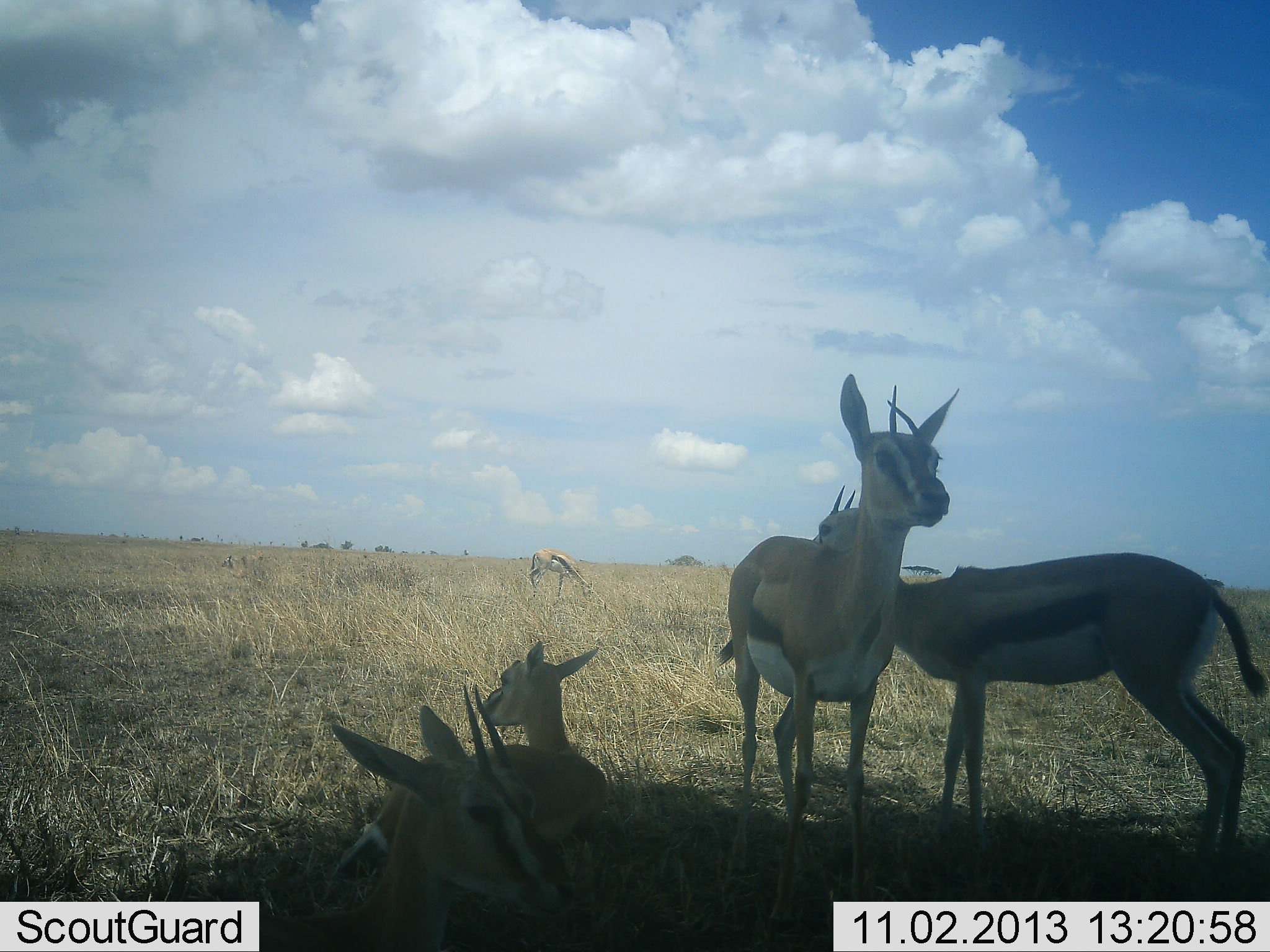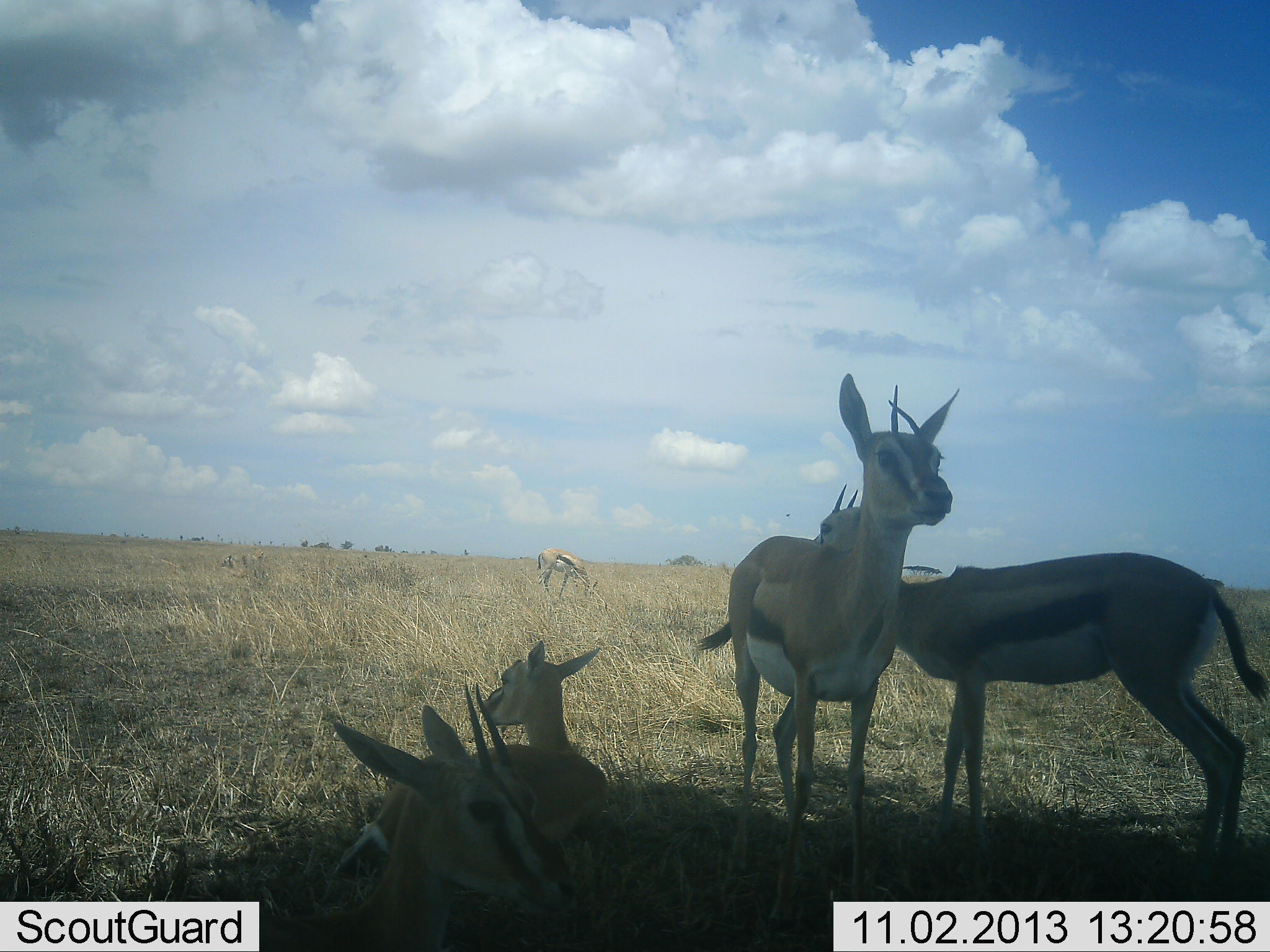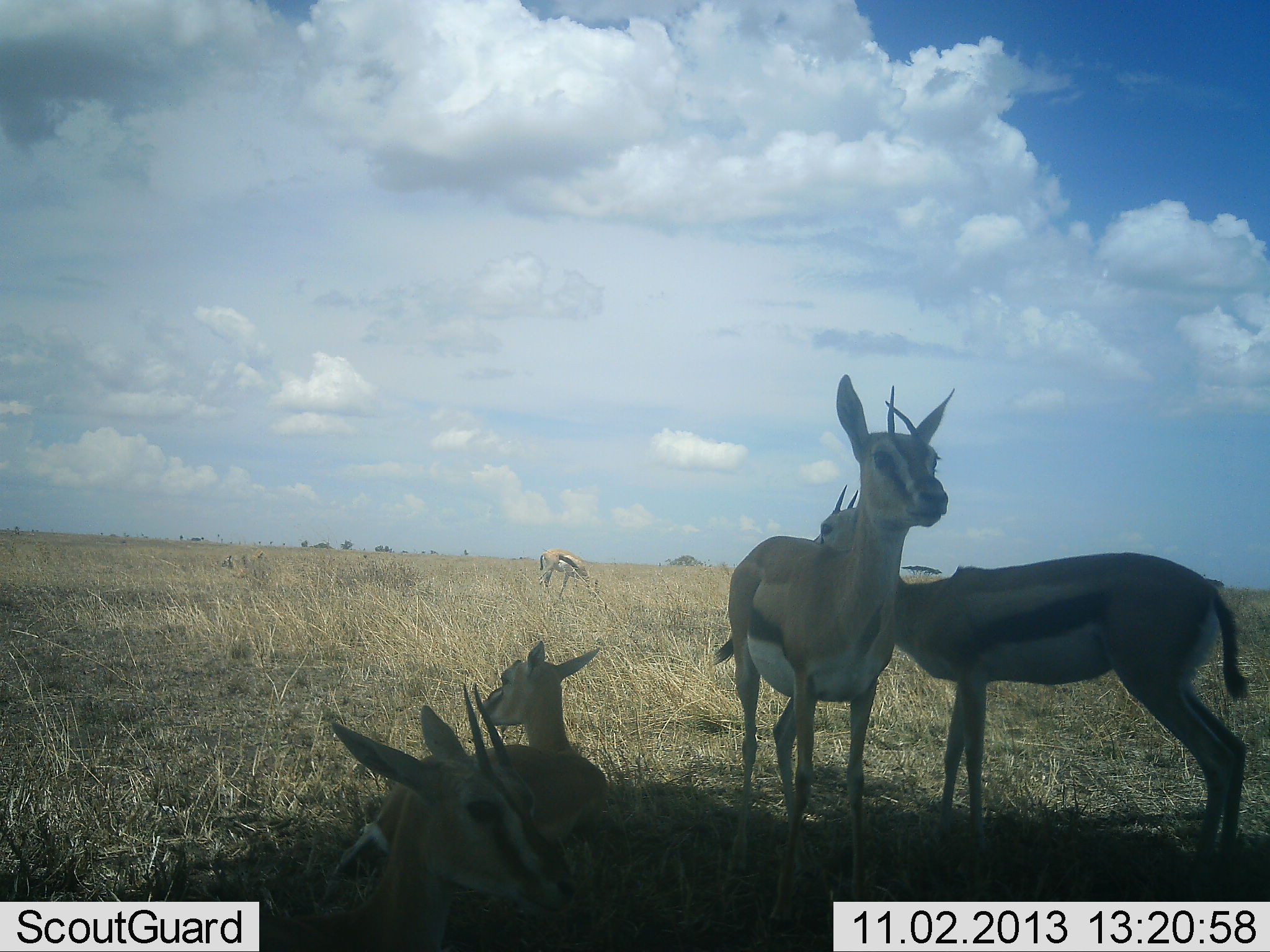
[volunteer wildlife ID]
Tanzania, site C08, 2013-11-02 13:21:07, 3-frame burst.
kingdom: Animalia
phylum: Chordata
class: Mammalia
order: Artiodactyla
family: Bovidae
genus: Eudorcas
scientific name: Eudorcas thomsonii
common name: thomson's gazelle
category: gazellethomsons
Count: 5.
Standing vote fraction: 70%.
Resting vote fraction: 90%.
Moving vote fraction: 0%.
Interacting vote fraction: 0%.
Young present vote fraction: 0%.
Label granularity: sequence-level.